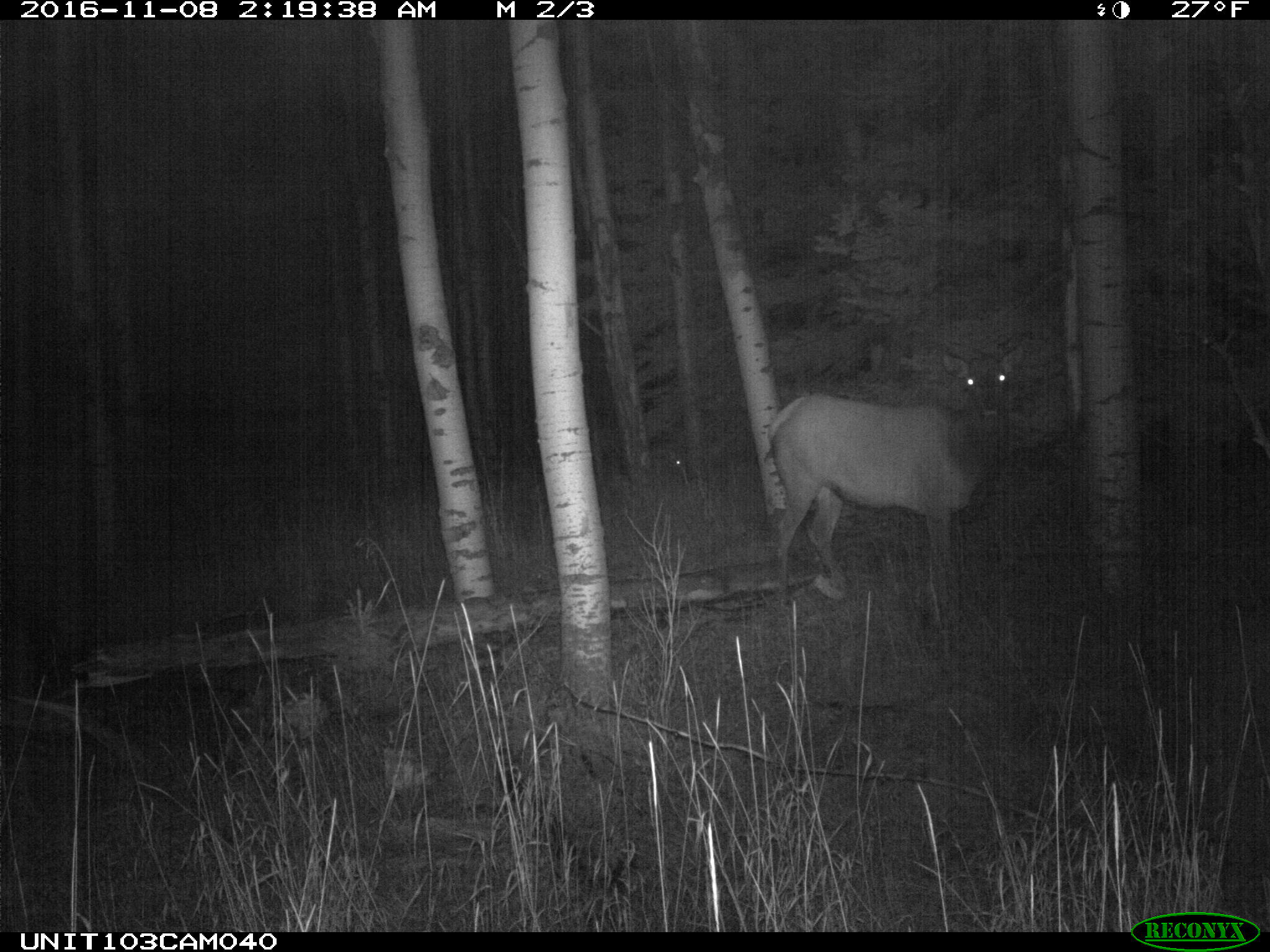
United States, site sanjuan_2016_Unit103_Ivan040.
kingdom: Animalia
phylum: Chordata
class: Mammalia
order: Artiodactyla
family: Cervidae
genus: Cervus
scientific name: Cervus elaphus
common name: red deer